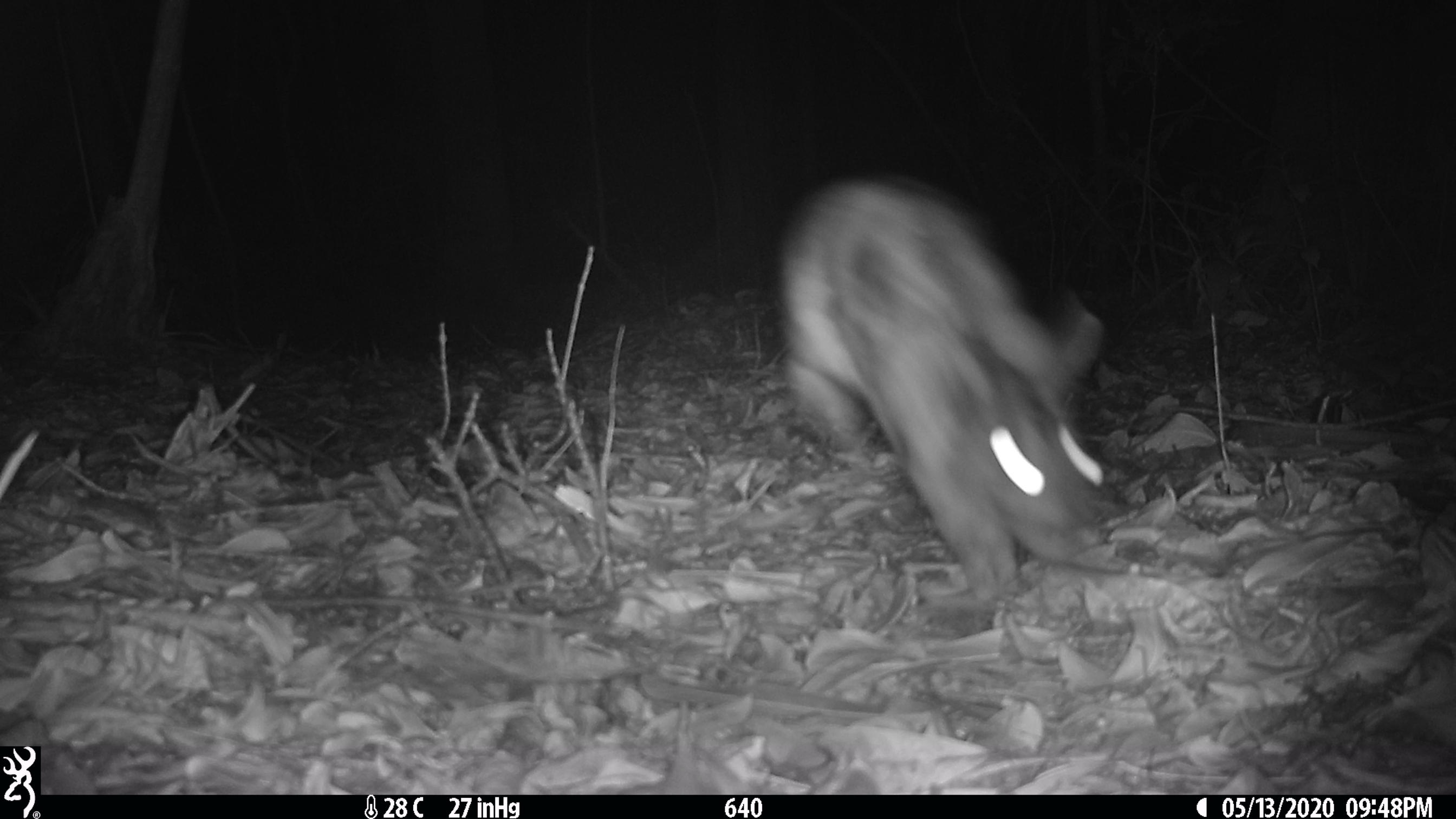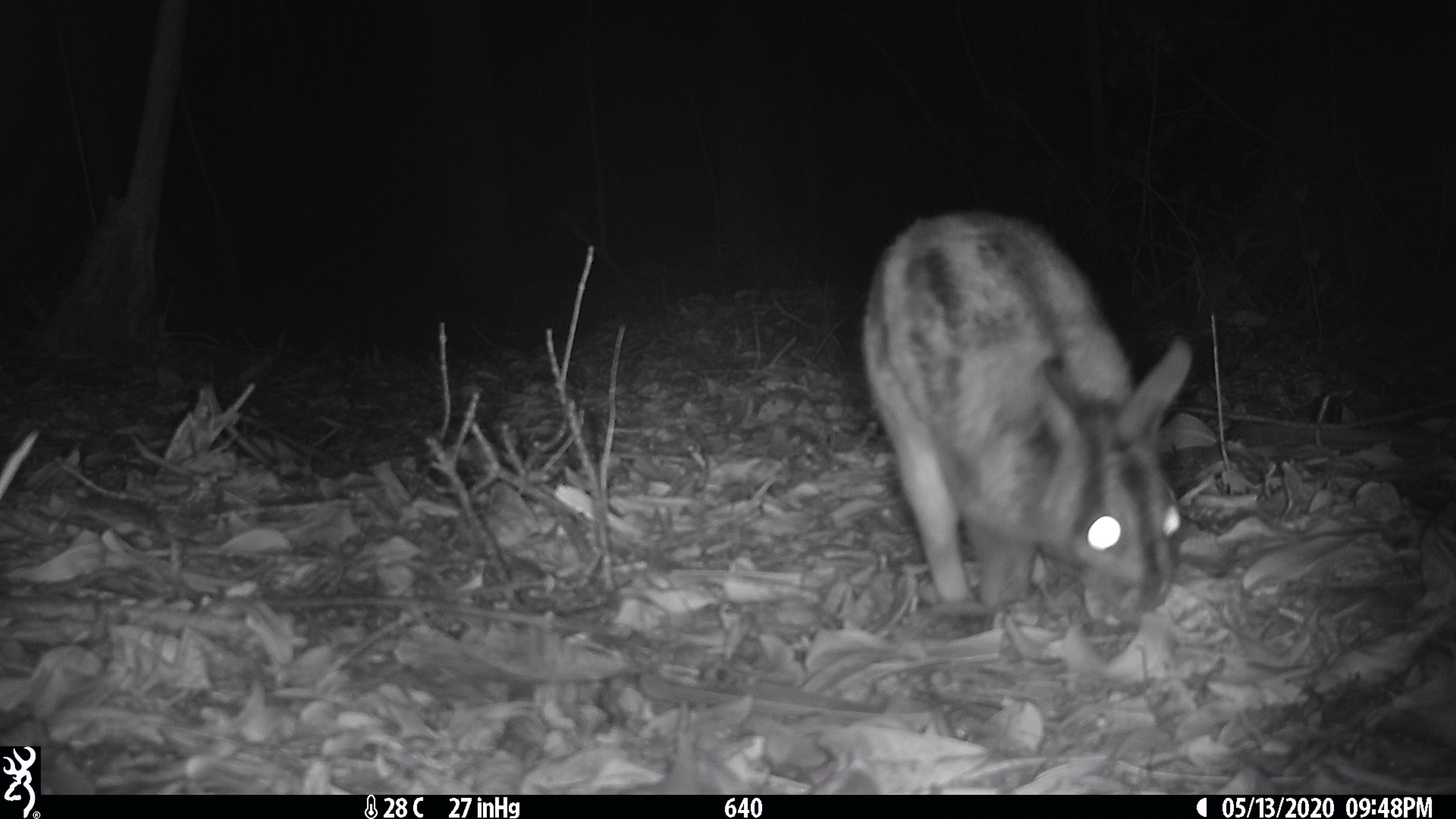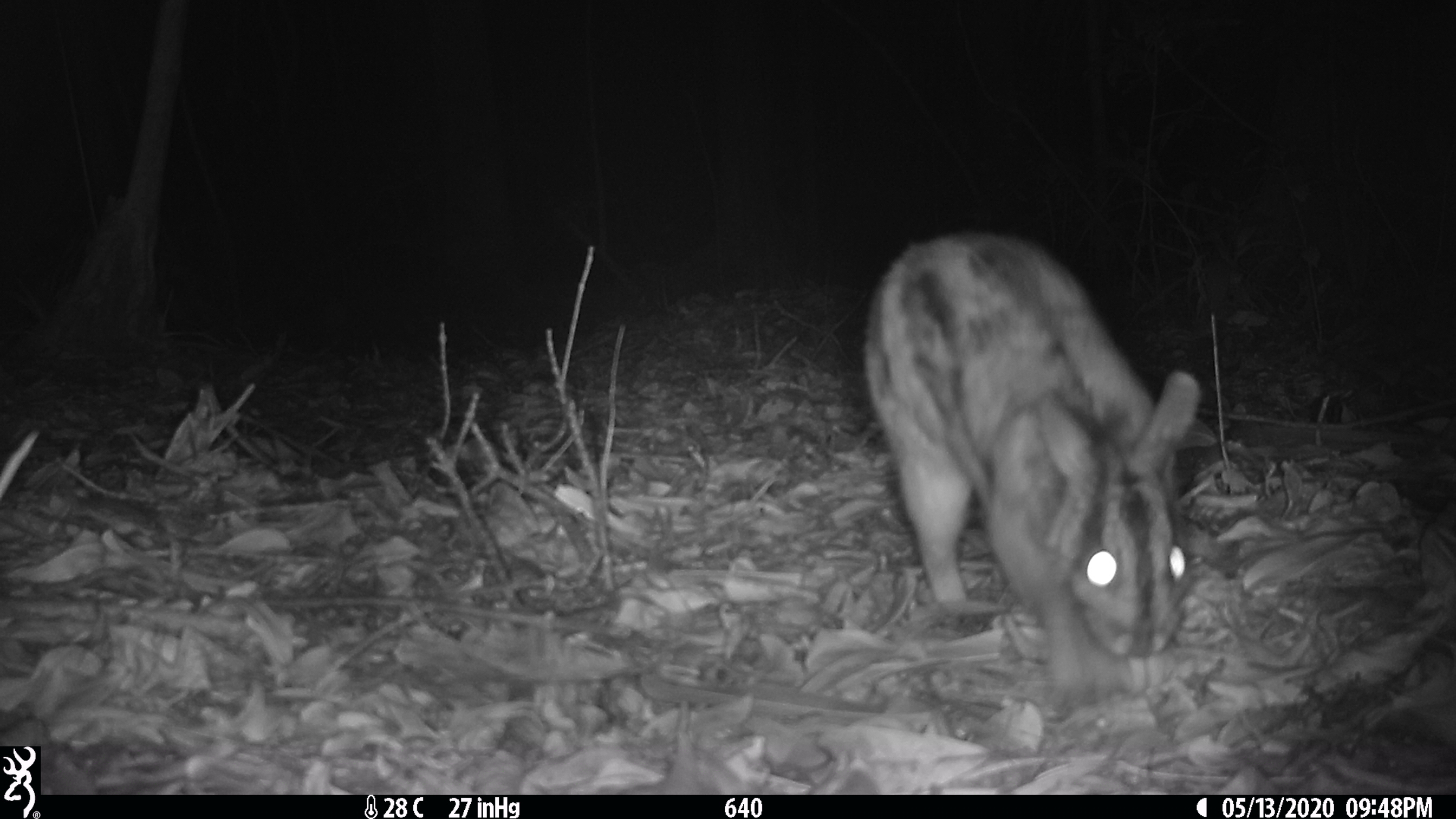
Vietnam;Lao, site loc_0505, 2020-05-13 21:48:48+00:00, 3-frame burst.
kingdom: Animalia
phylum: Chordata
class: Mammalia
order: Lagomorpha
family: Leporidae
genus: Nesolagus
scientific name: Nesolagus timminsi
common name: annamite striped rabbit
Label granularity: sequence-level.